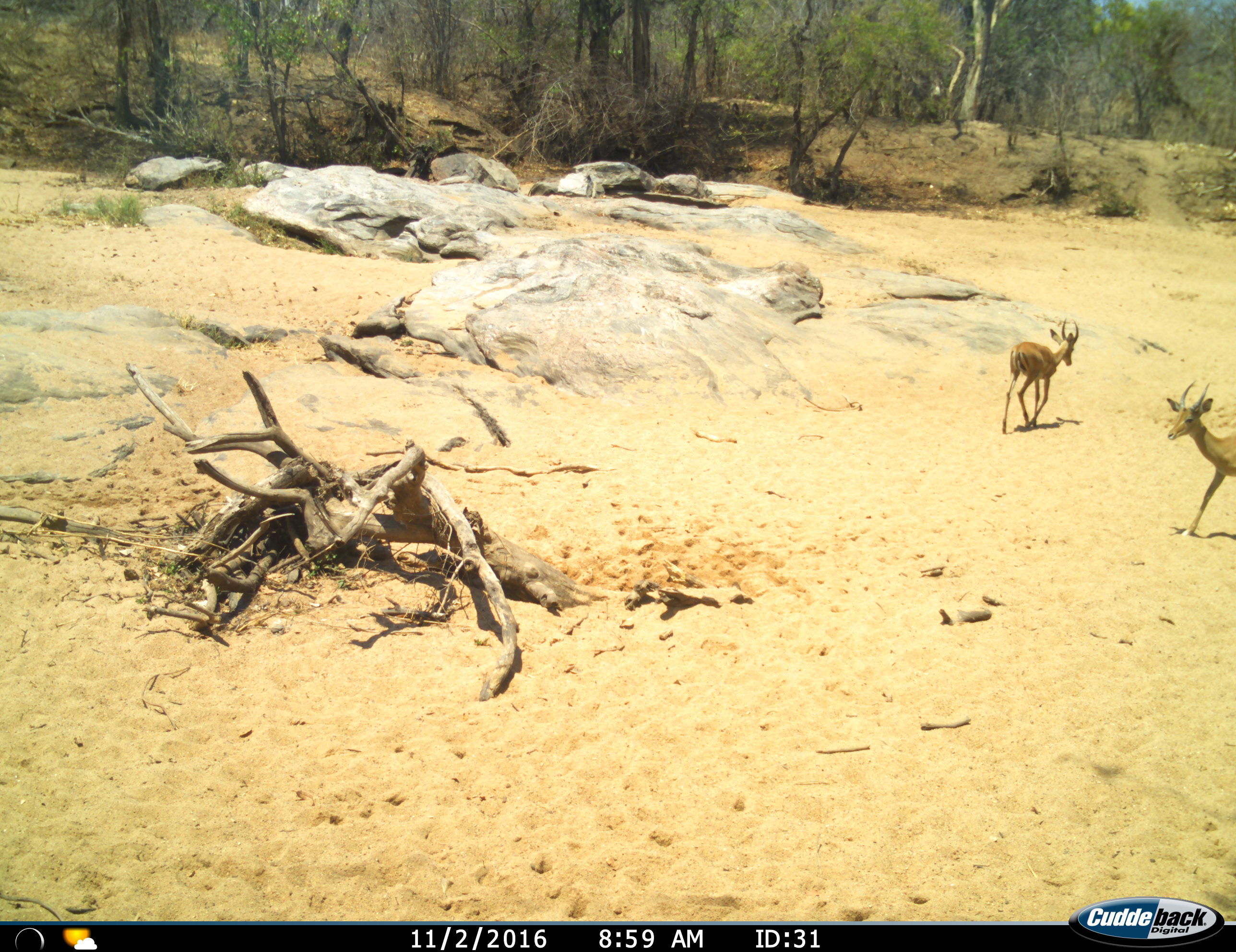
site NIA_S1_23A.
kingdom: Animalia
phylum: Chordata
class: Mammalia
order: Artiodactyla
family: Bovidae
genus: Aepyceros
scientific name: Aepyceros melampus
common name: impala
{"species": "impala (Aepyceros melampus)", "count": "2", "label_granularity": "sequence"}